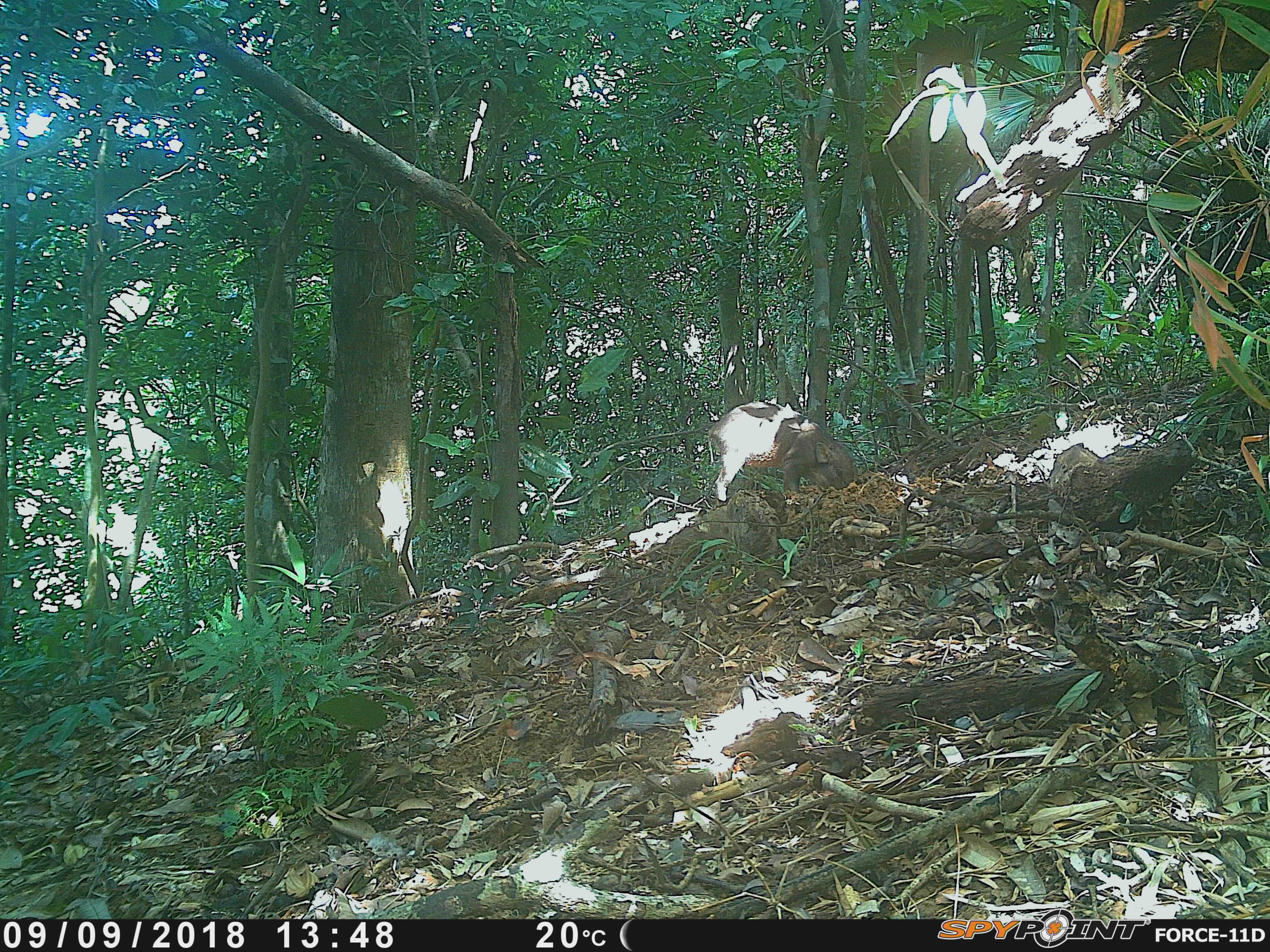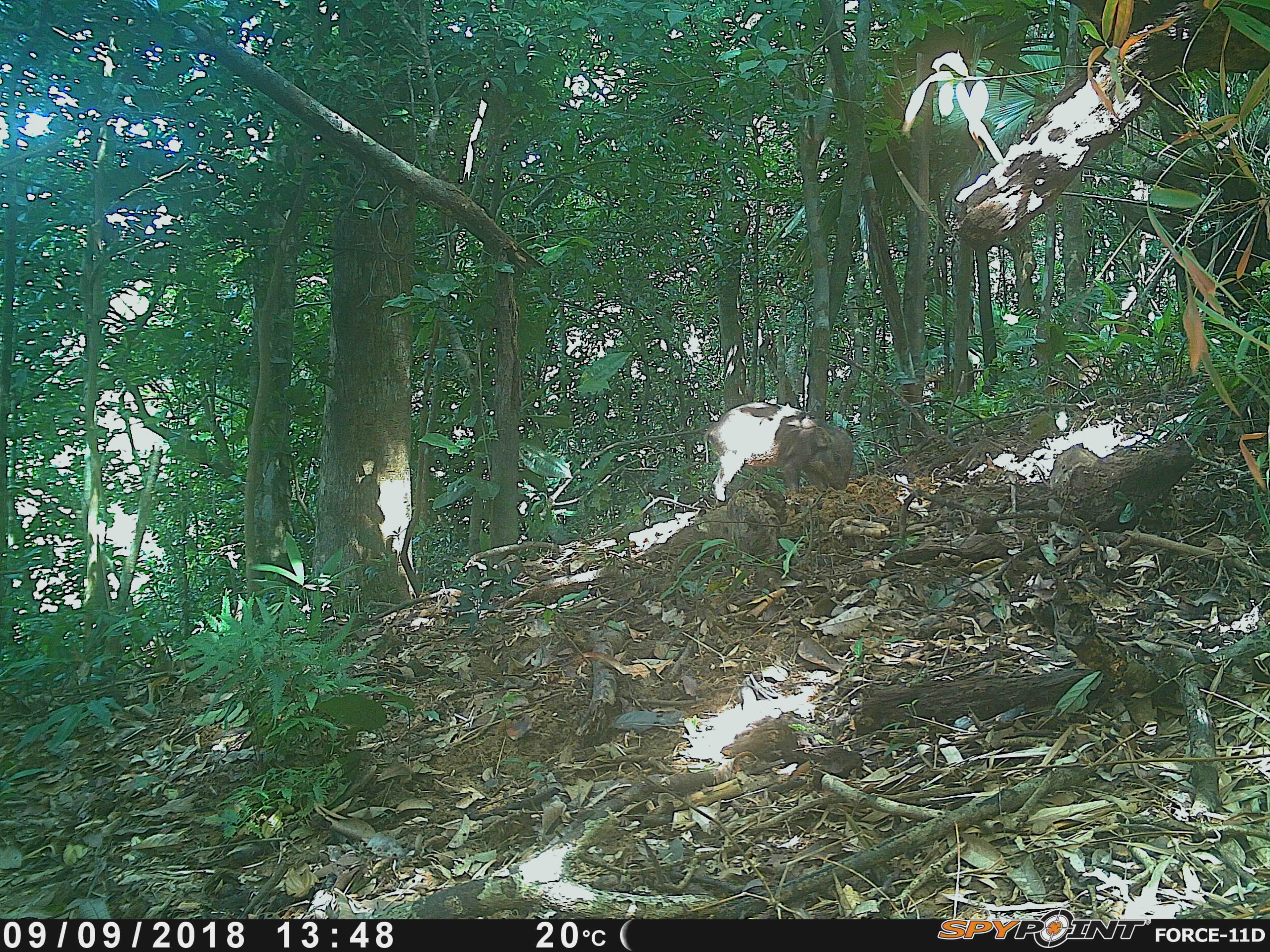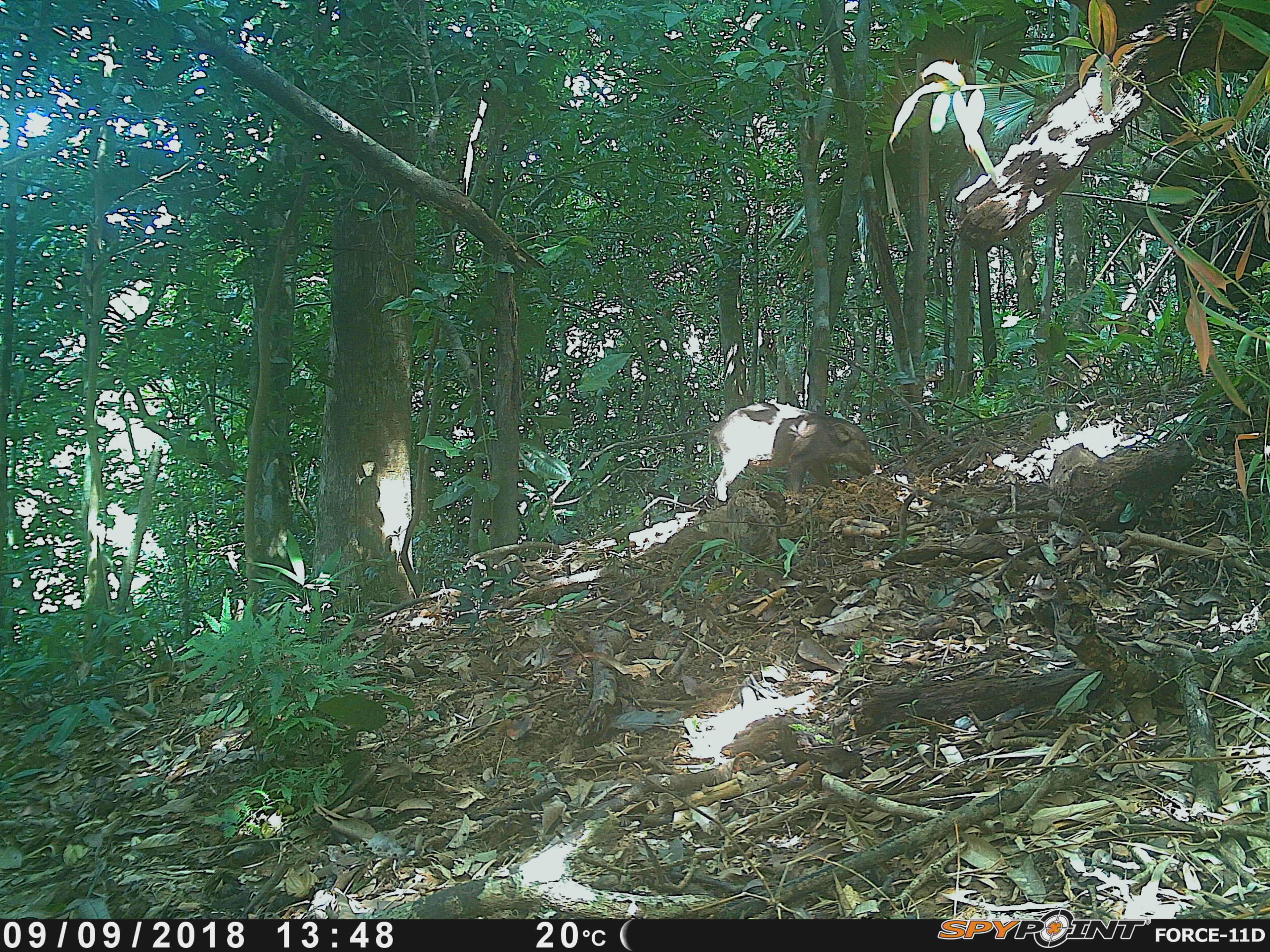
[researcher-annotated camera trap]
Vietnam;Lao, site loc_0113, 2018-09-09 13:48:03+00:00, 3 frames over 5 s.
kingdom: Animalia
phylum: Chordata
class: Mammalia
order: Artiodactyla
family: Suidae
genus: Sus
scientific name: Sus scrofa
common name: eurasian wild pig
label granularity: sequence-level